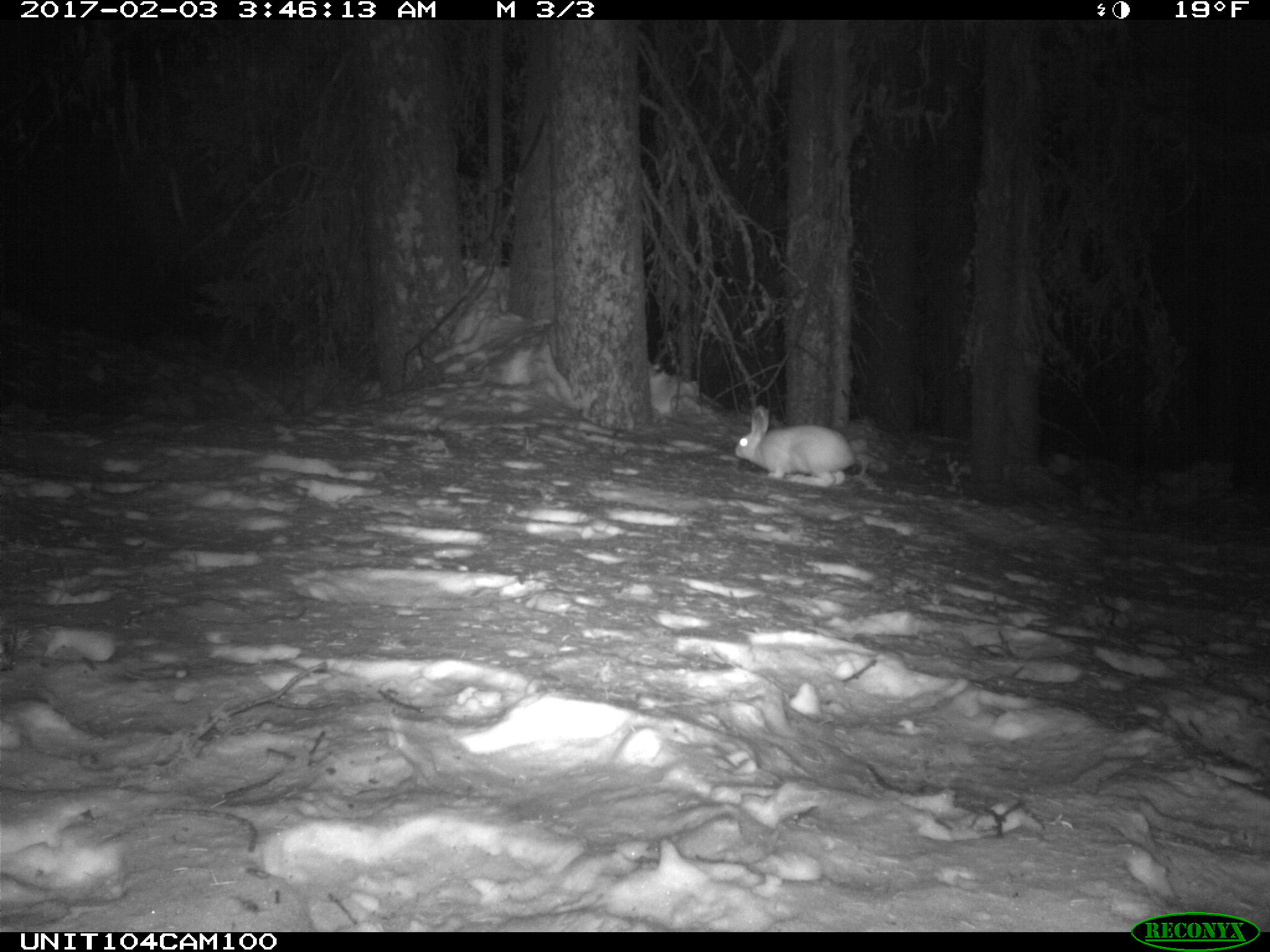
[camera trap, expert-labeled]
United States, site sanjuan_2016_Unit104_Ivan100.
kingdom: Animalia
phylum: Chordata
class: Mammalia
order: Lagomorpha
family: Leporidae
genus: Lepus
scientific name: Lepus americanus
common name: snowshoe hare